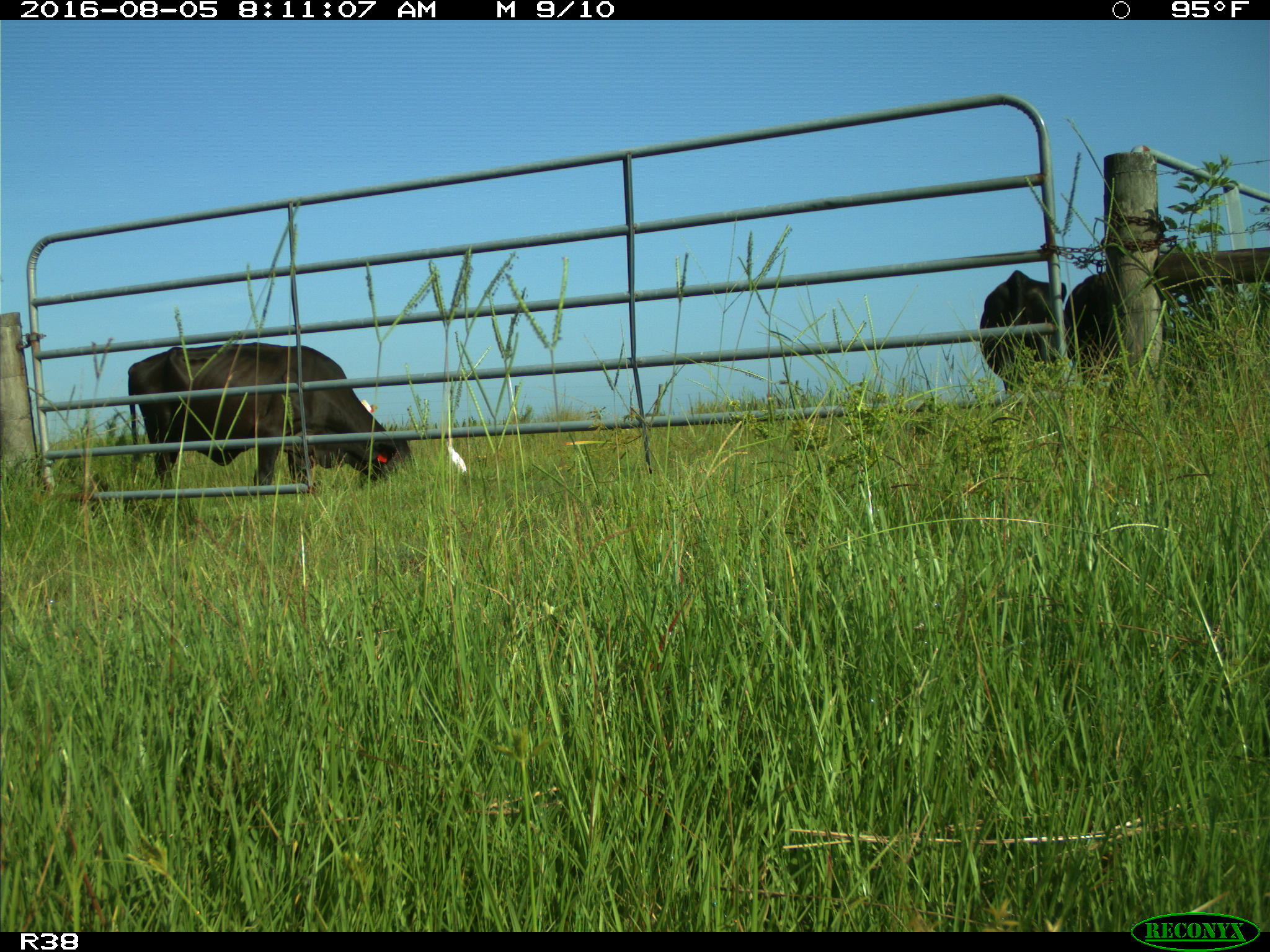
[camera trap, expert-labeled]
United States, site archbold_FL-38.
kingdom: Animalia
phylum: Chordata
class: Mammalia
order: Artiodactyla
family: Bovidae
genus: Bos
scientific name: Bos taurus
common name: domestic cow